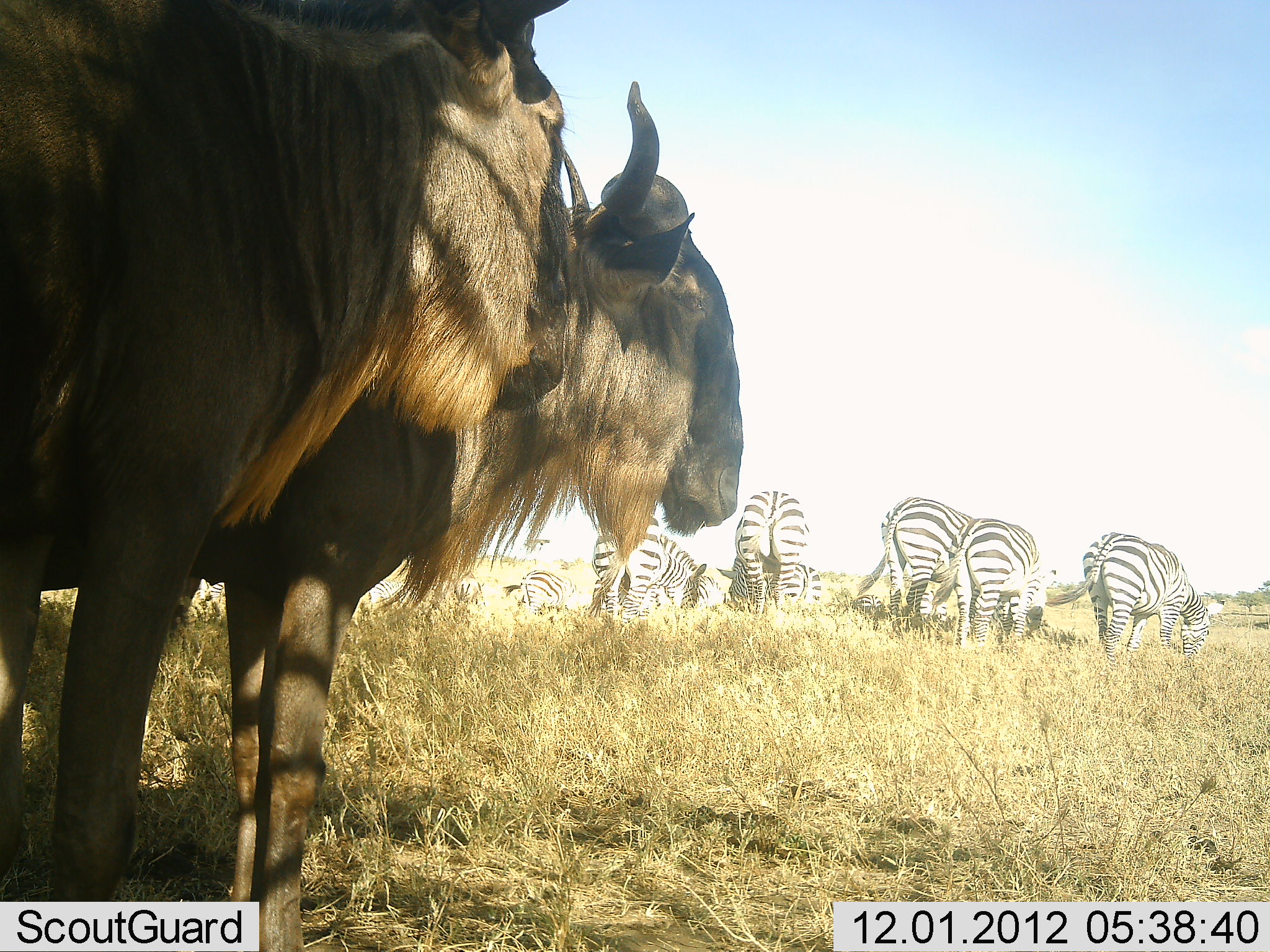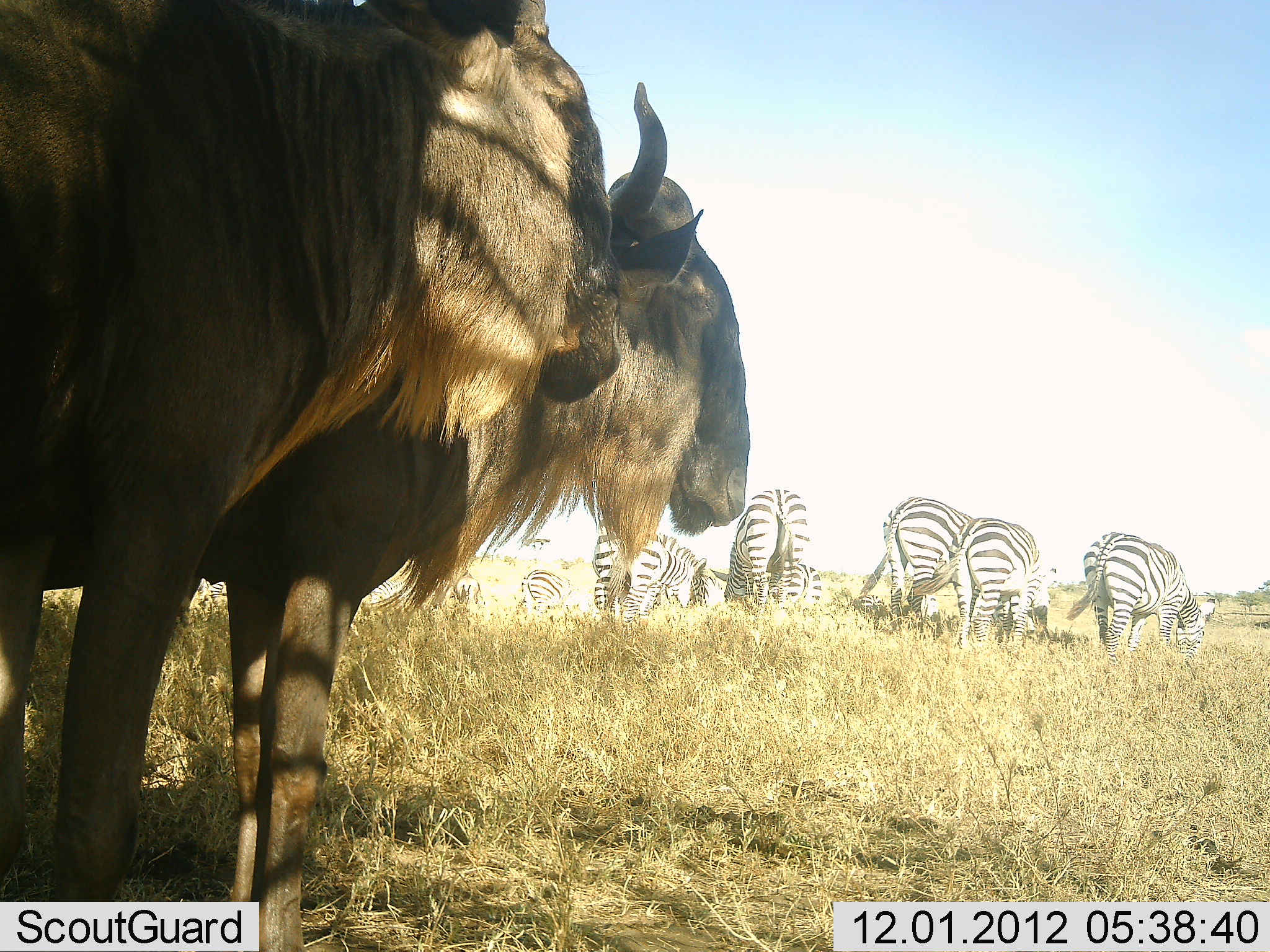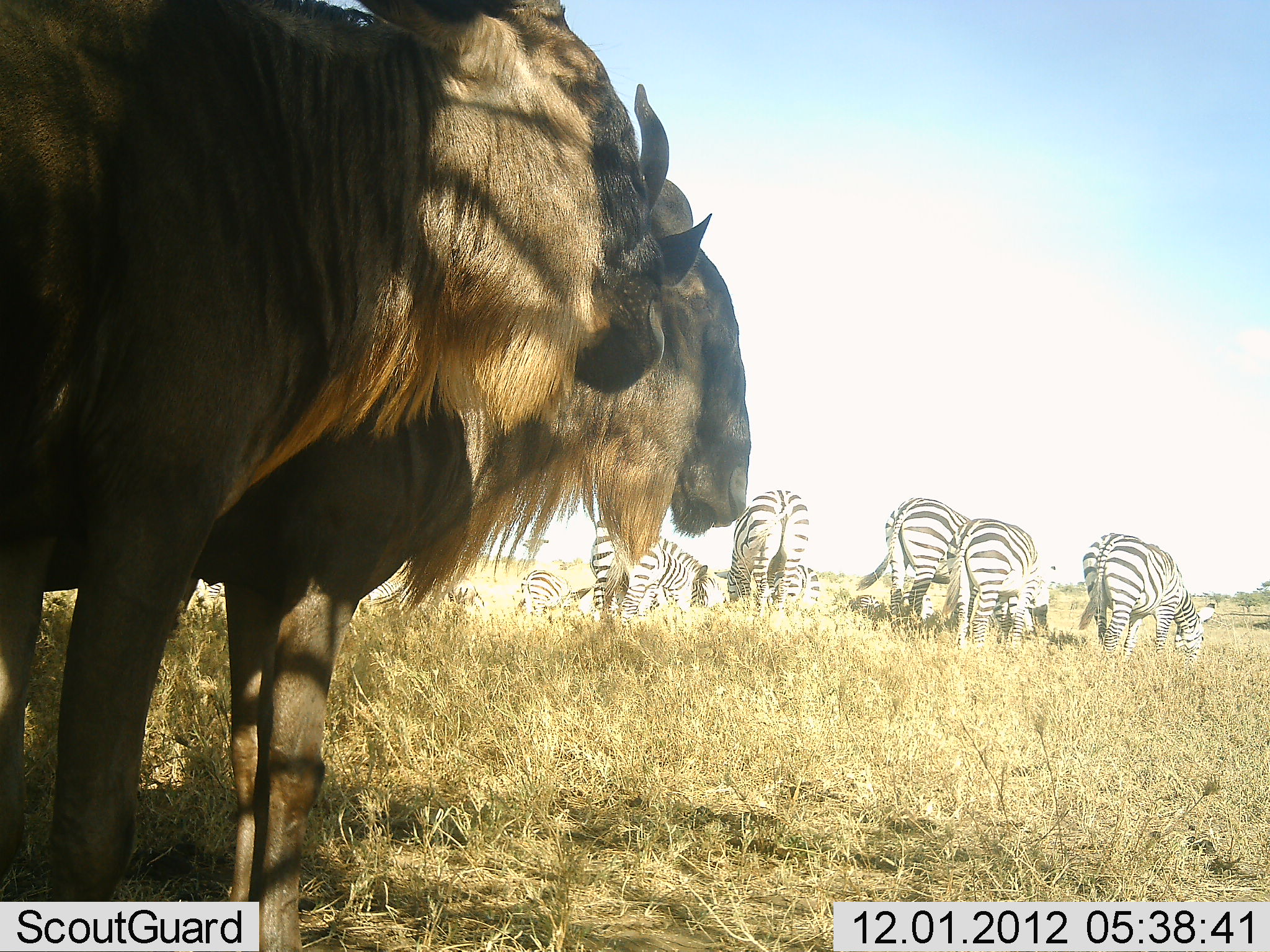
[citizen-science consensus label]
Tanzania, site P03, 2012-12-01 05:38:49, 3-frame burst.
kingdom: Animalia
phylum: Chordata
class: Mammalia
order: Artiodactyla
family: Bovidae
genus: Connochaetes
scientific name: Connochaetes taurinus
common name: blue wildebeest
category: wildebeest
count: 2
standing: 100%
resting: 0%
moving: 0%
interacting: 10%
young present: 0%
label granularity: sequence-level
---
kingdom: Animalia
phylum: Chordata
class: Mammalia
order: Perissodactyla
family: Equidae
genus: Equus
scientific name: Equus quagga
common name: plains zebra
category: zebra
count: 8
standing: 70%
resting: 0%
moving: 0%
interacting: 0%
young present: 0%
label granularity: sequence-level